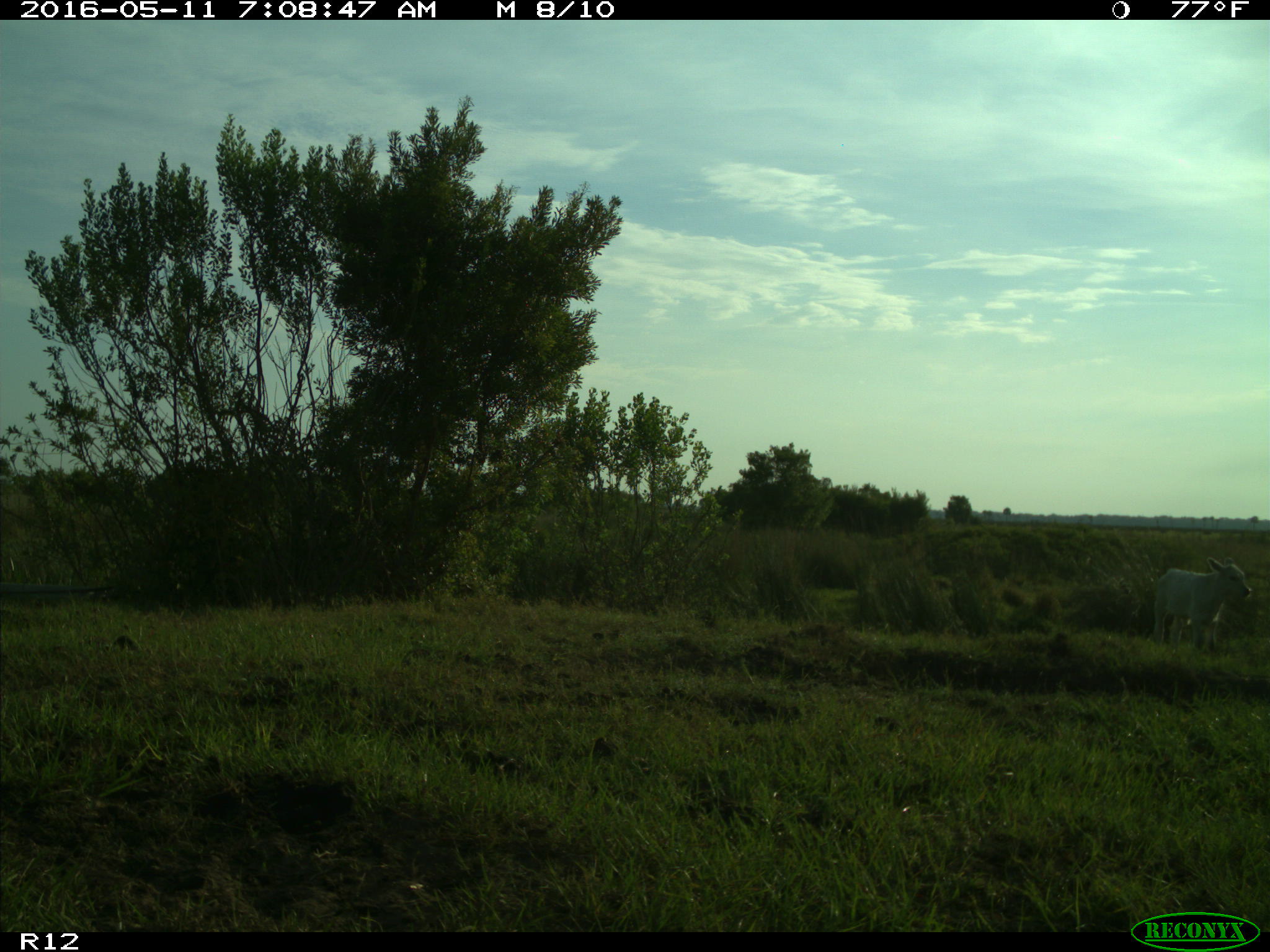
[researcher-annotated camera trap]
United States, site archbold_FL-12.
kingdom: Animalia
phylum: Chordata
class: Mammalia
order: Artiodactyla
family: Bovidae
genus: Bos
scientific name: Bos taurus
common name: domestic cow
Bos taurus (domestic cow).